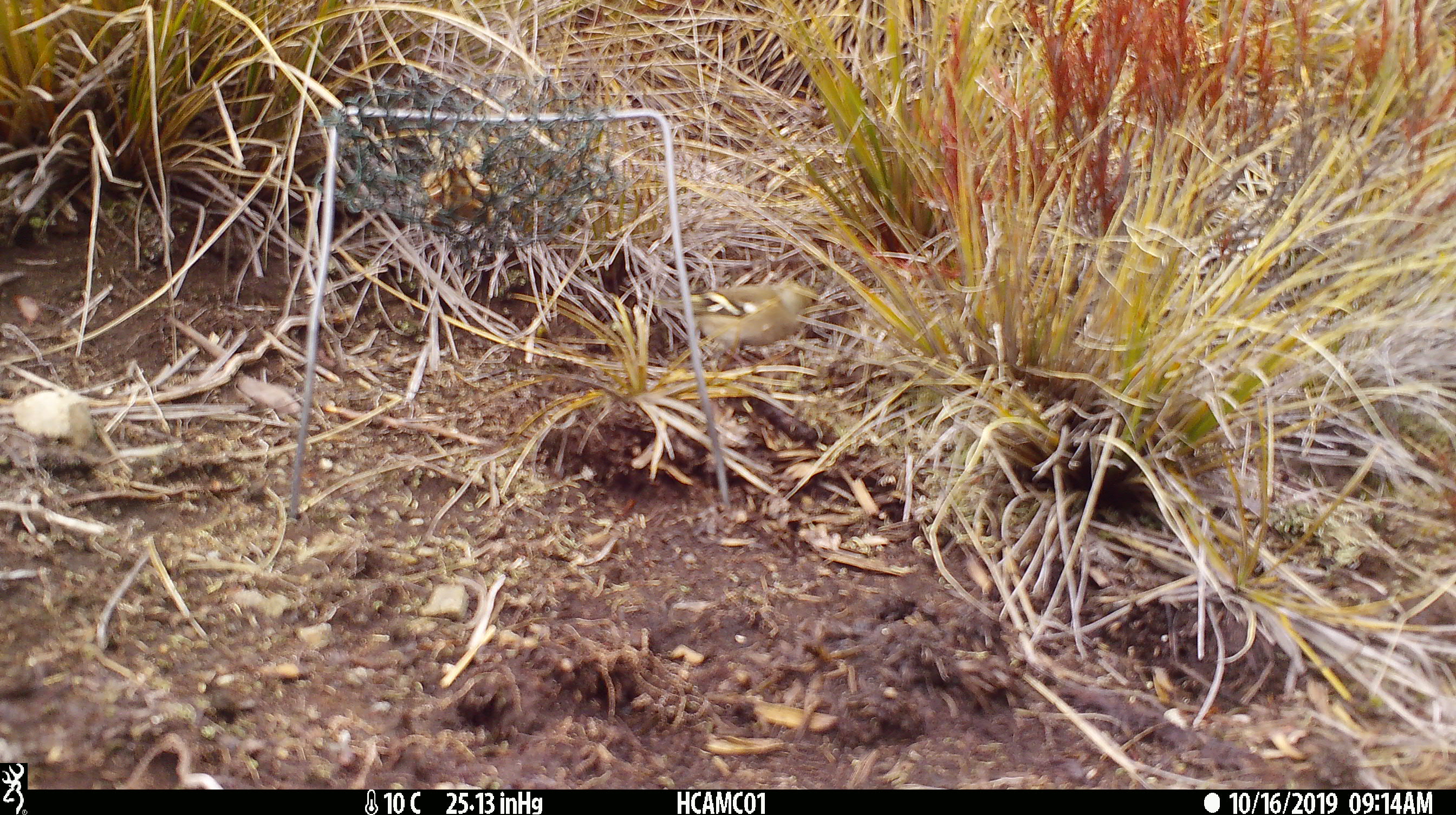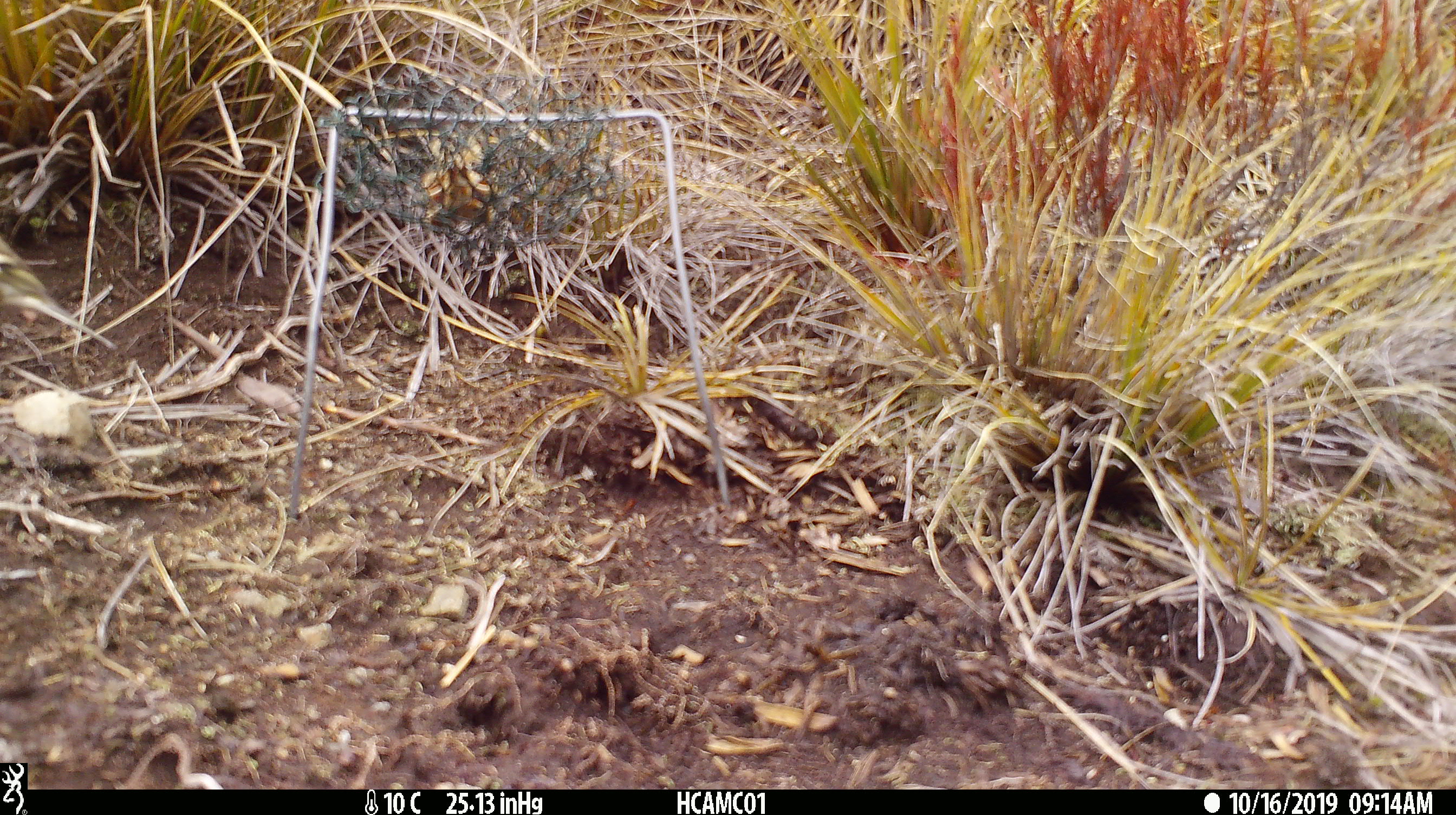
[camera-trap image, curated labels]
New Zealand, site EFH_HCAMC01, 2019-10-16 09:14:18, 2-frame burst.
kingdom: Animalia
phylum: Chordata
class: Aves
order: Passeriformes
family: Fringillidae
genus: Fringilla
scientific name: Fringilla coelebs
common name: common chaffinch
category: chaffinch